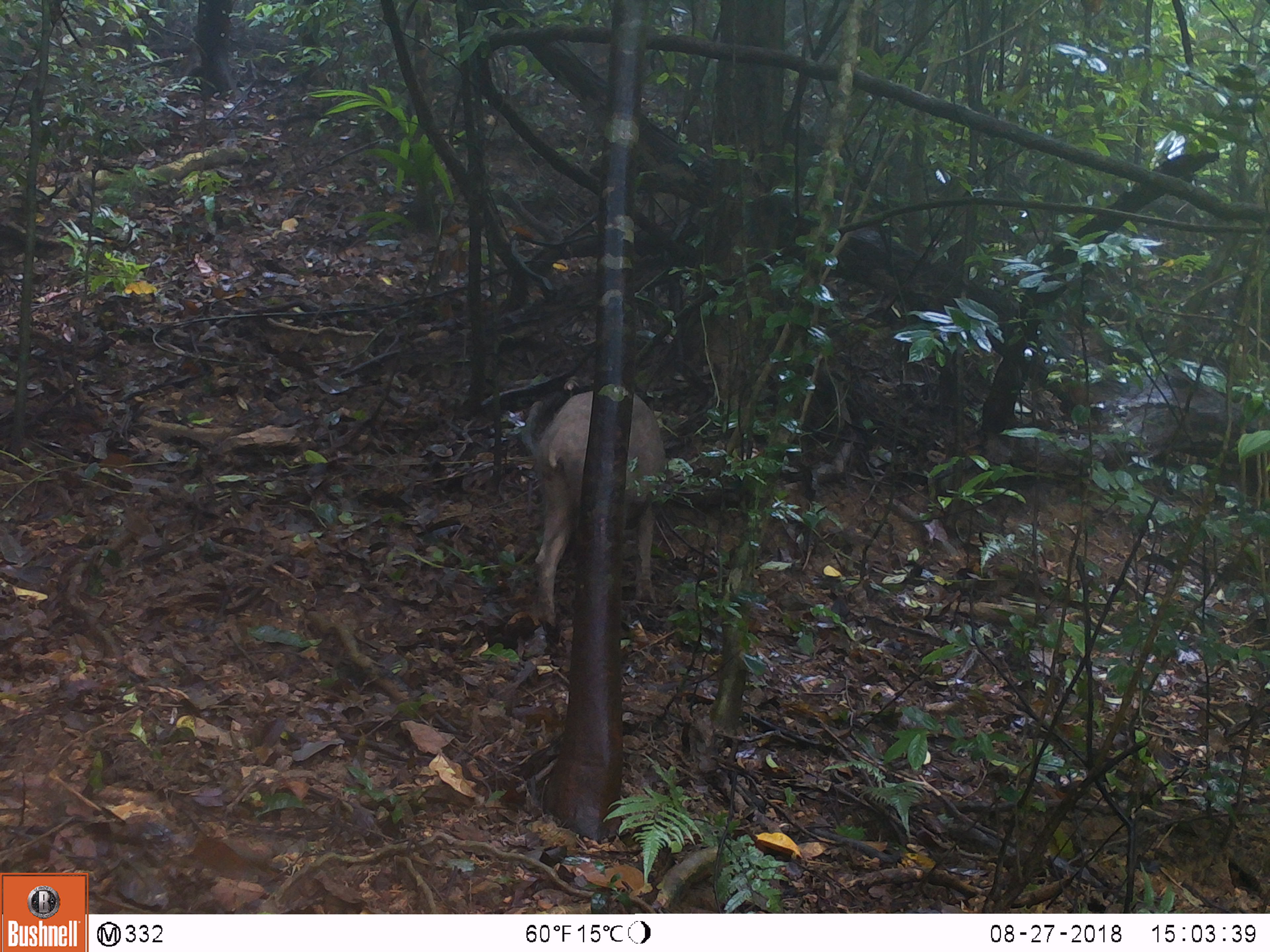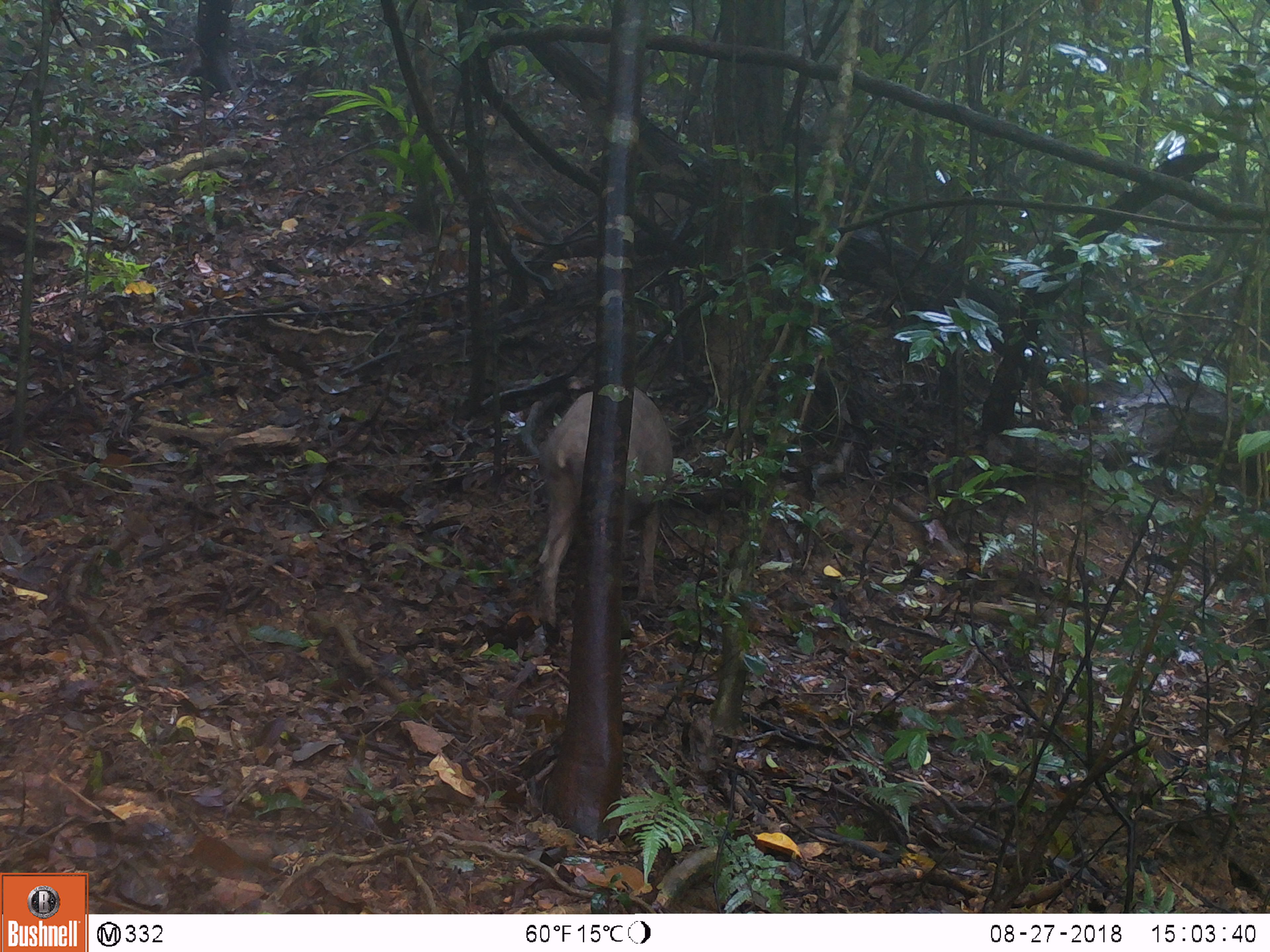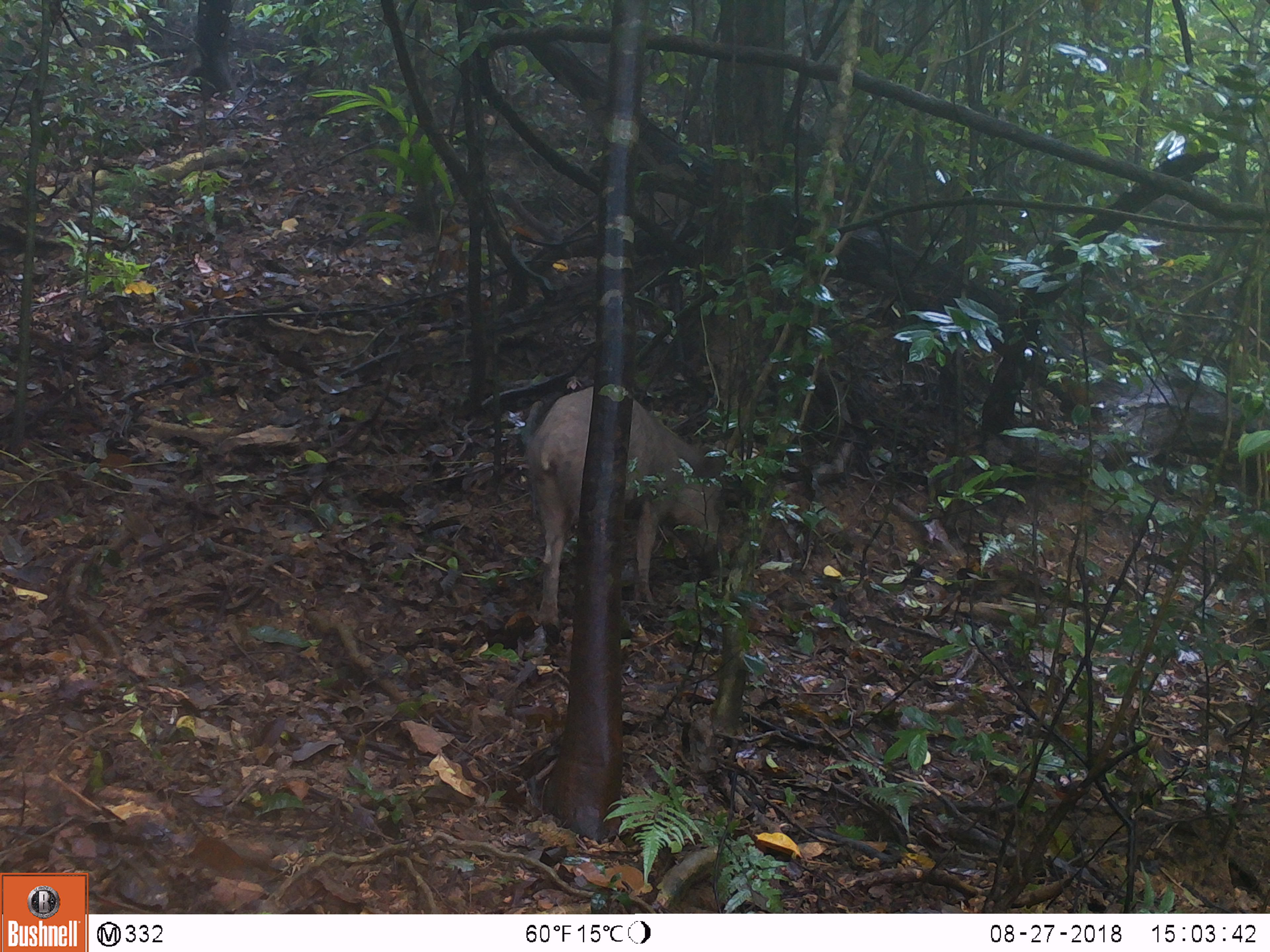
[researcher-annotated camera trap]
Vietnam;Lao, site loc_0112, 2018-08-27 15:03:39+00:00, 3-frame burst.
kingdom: Animalia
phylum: Chordata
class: Mammalia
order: Artiodactyla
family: Suidae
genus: Sus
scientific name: Sus scrofa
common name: eurasian wild pig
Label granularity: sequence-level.